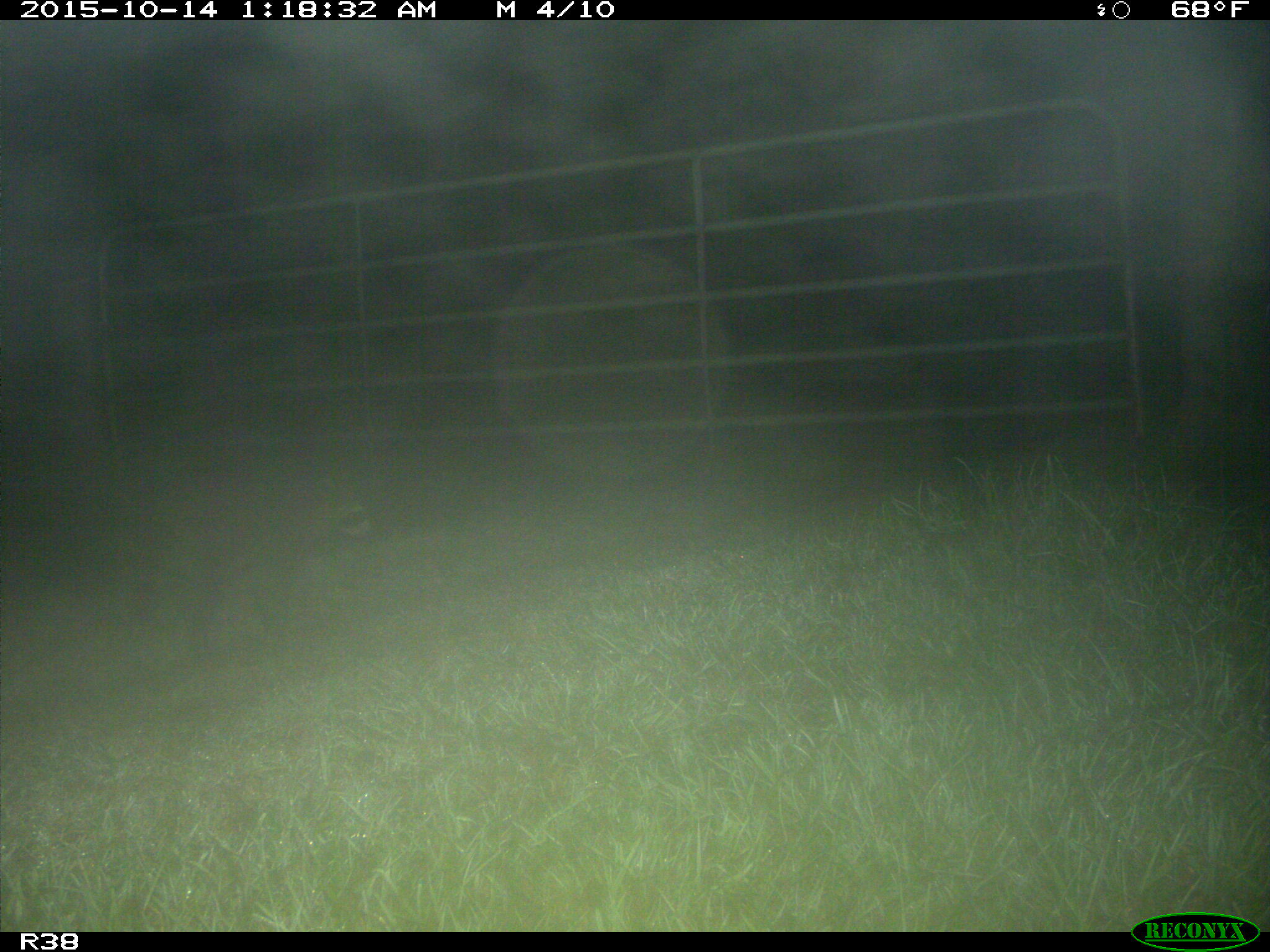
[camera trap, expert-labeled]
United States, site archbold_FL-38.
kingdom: Animalia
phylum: Chordata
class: Mammalia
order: Carnivora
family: Procyonidae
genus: Procyon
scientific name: Procyon lotor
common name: common raccoon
Procyon lotor (common raccoon).